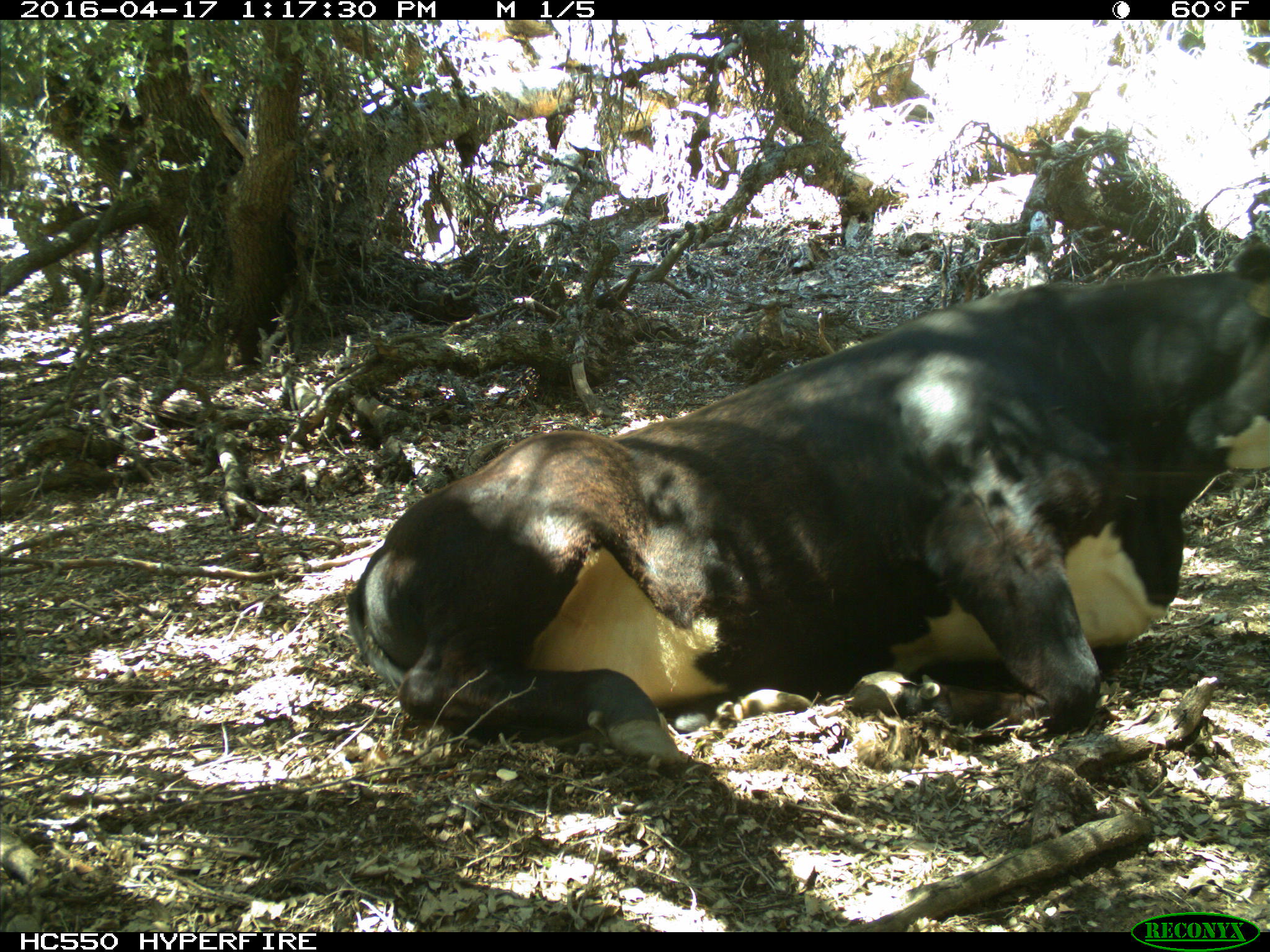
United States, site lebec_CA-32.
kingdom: Animalia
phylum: Chordata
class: Mammalia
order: Artiodactyla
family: Bovidae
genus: Bos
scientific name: Bos taurus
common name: domestic cow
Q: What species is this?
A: Bos taurus (domestic cow).